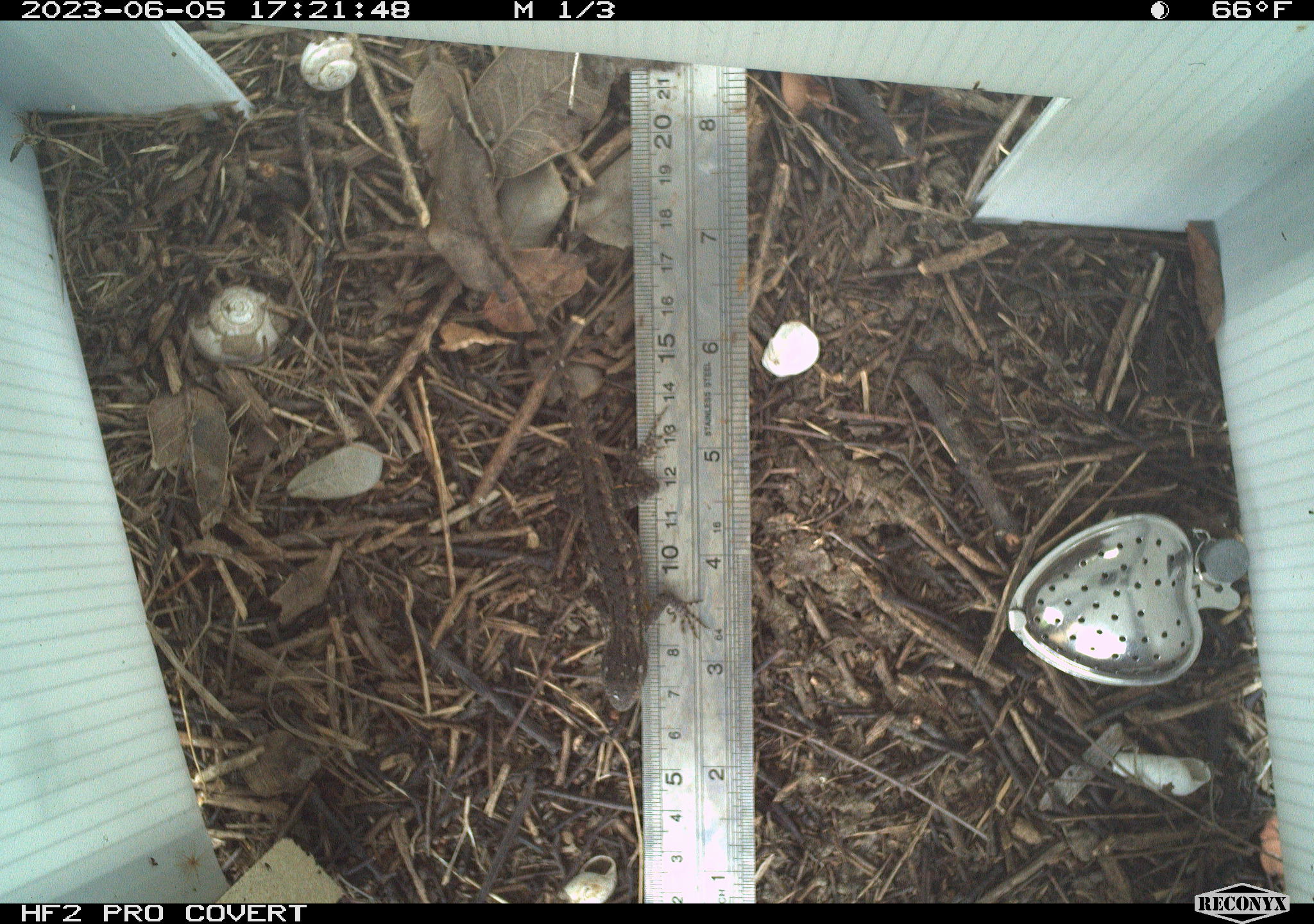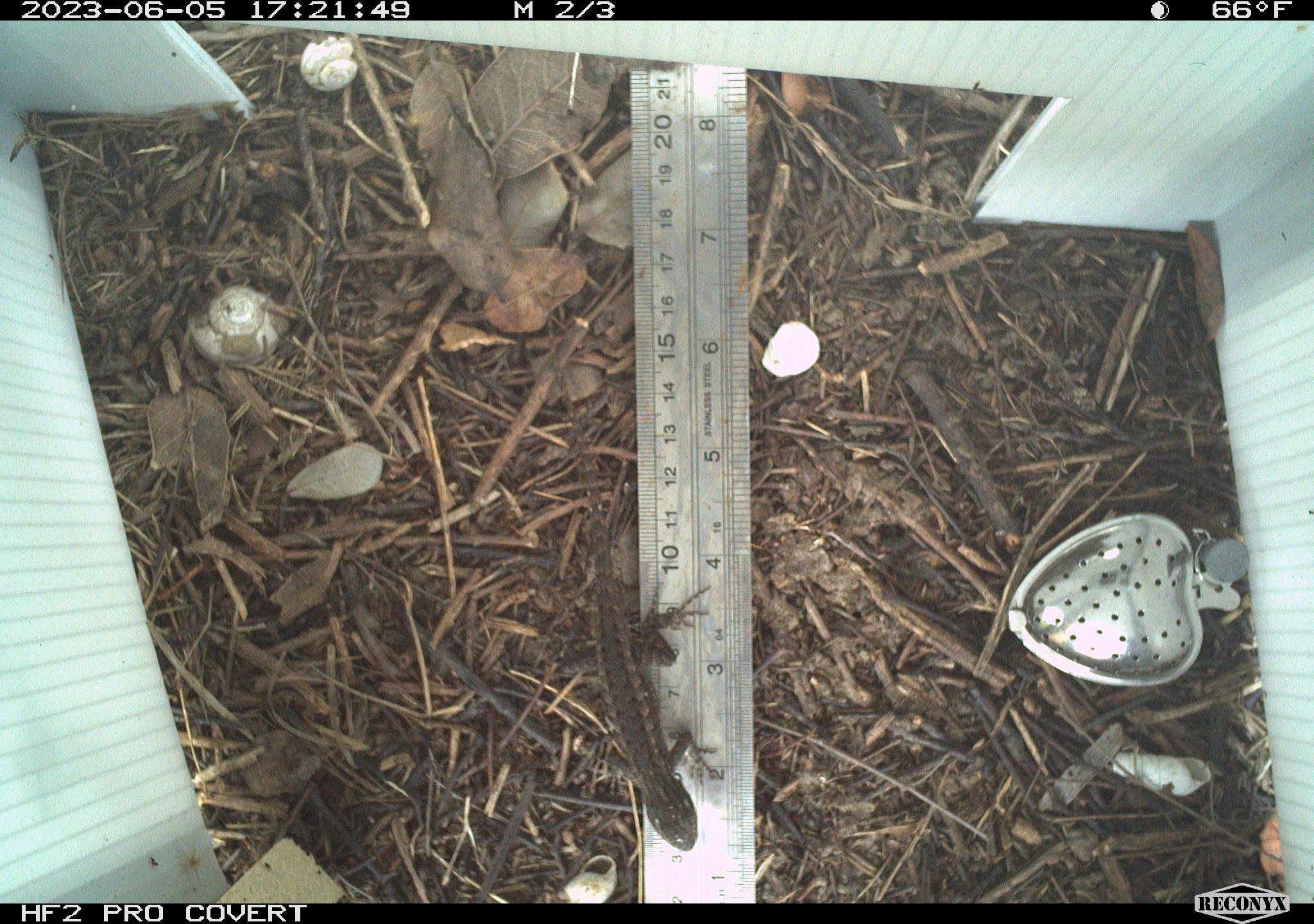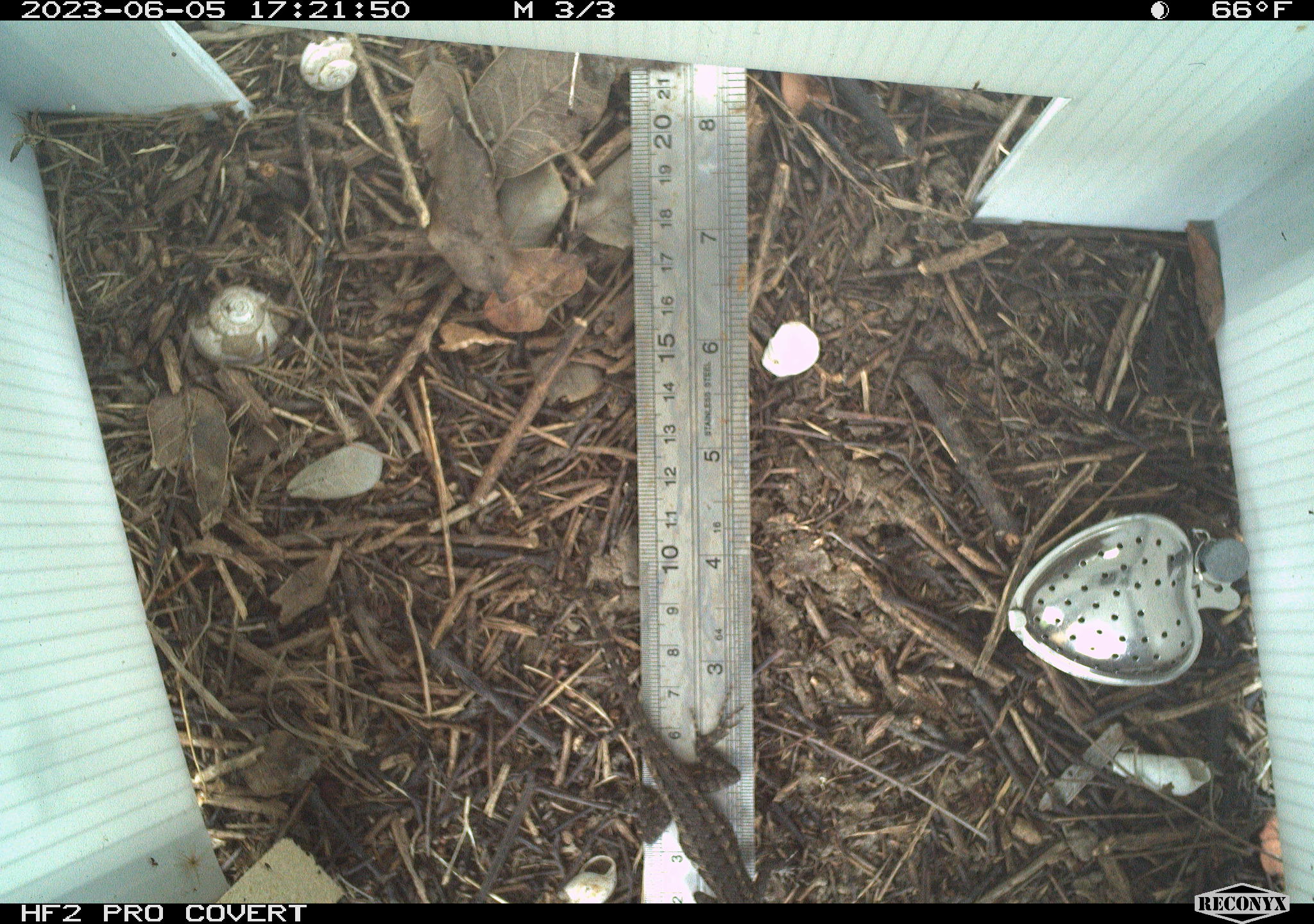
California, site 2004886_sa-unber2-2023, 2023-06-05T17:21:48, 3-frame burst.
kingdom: Animalia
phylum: Chordata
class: Reptilia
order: Squamata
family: Phrynosomatidae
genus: Sceloporus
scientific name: Sceloporus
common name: spiny lizards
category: sceloporus species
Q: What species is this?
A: Sceloporus species (spiny lizards) (Sceloporus).